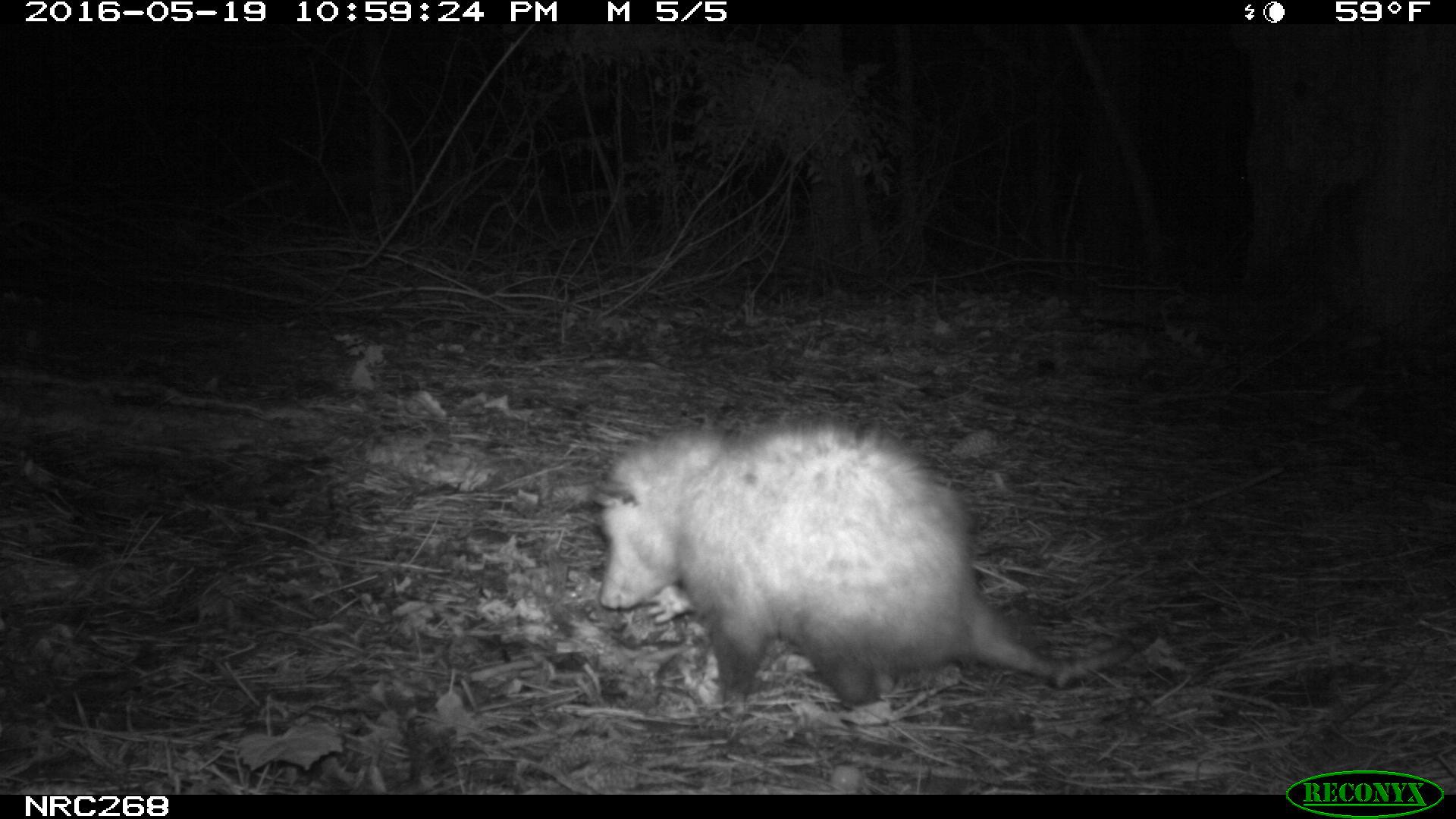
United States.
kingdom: Animalia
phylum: Chordata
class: Mammalia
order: Didelphimorphia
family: Didelphidae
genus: Didelphis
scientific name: Didelphis virginiana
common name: virginia opossum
Virginia Opossum (Didelphis virginiana).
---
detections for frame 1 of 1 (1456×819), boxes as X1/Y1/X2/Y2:
Virginia Opossum: 575/413/1063/724